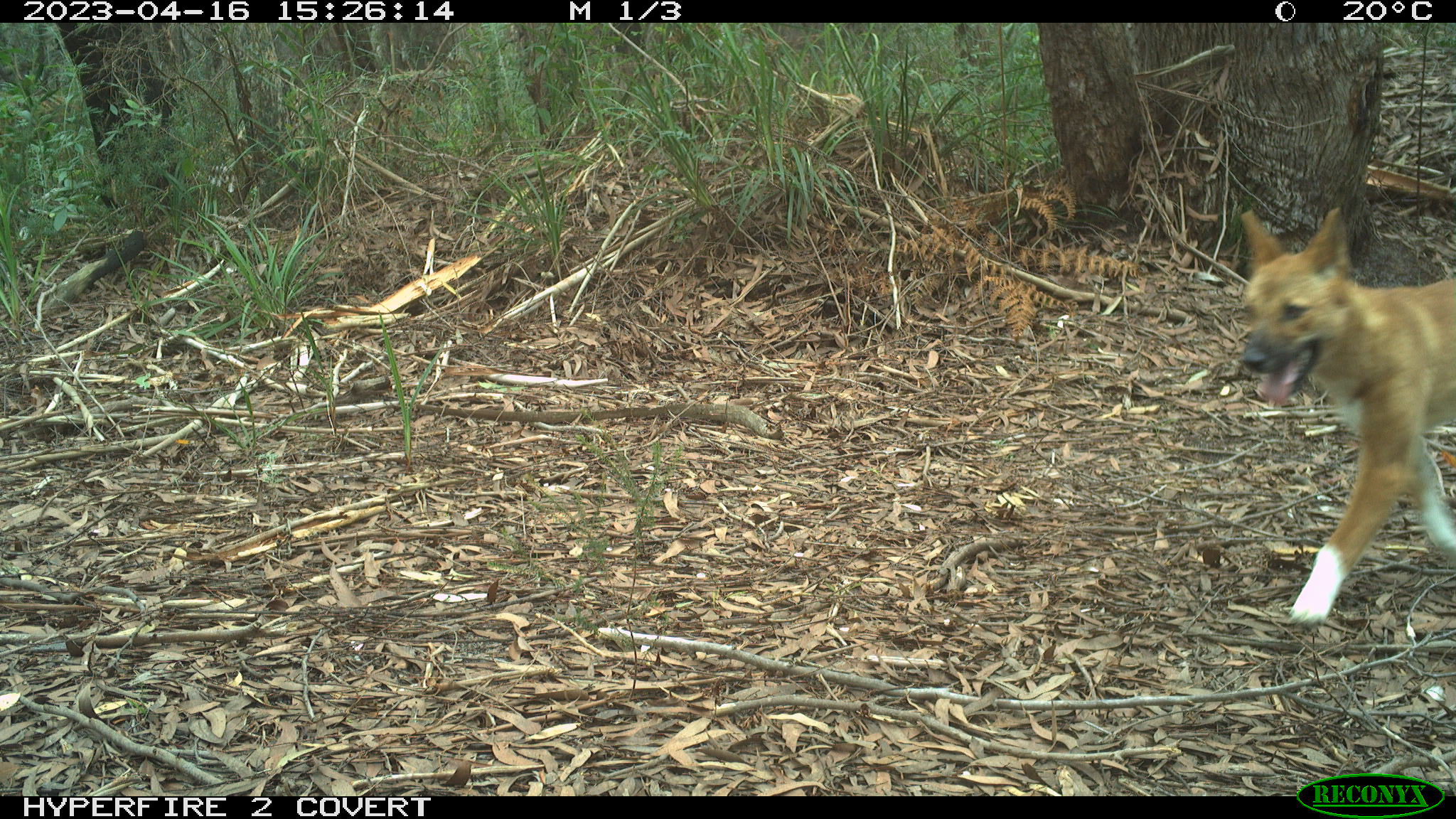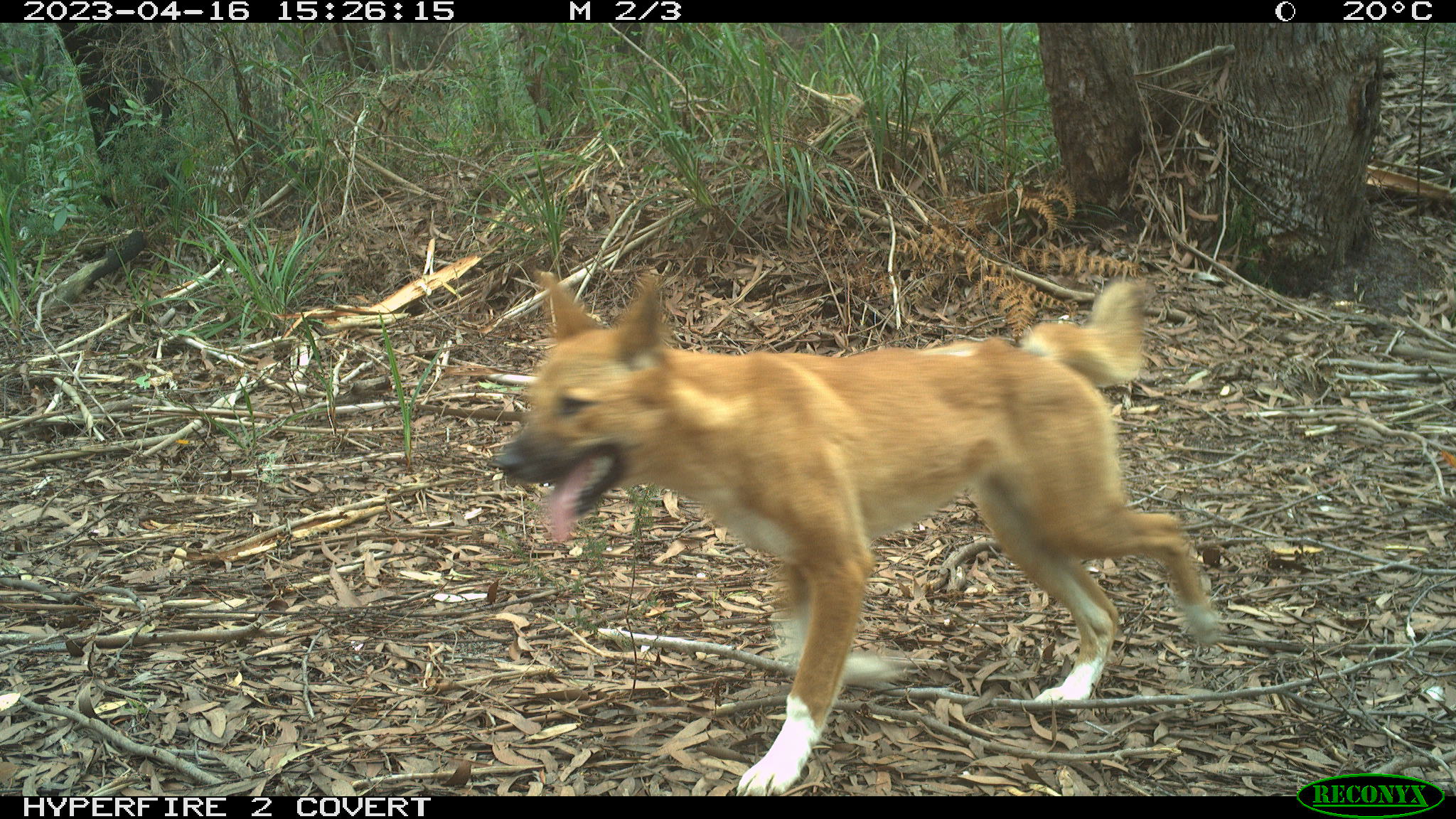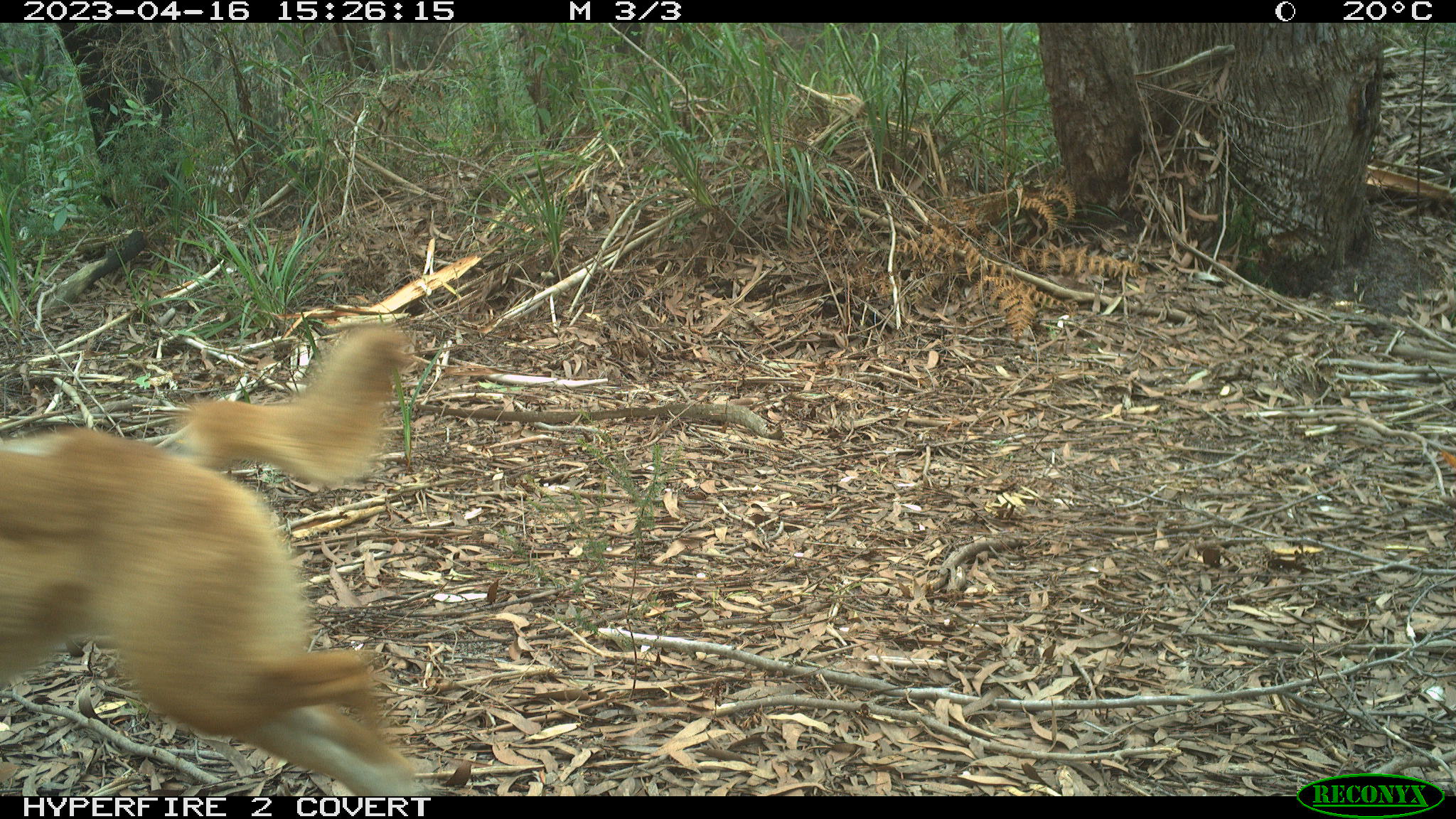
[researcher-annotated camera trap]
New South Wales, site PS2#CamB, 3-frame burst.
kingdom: Animalia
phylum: Chordata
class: Mammalia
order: Carnivora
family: Canidae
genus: Canis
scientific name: Canis familiaris dingo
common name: dingo